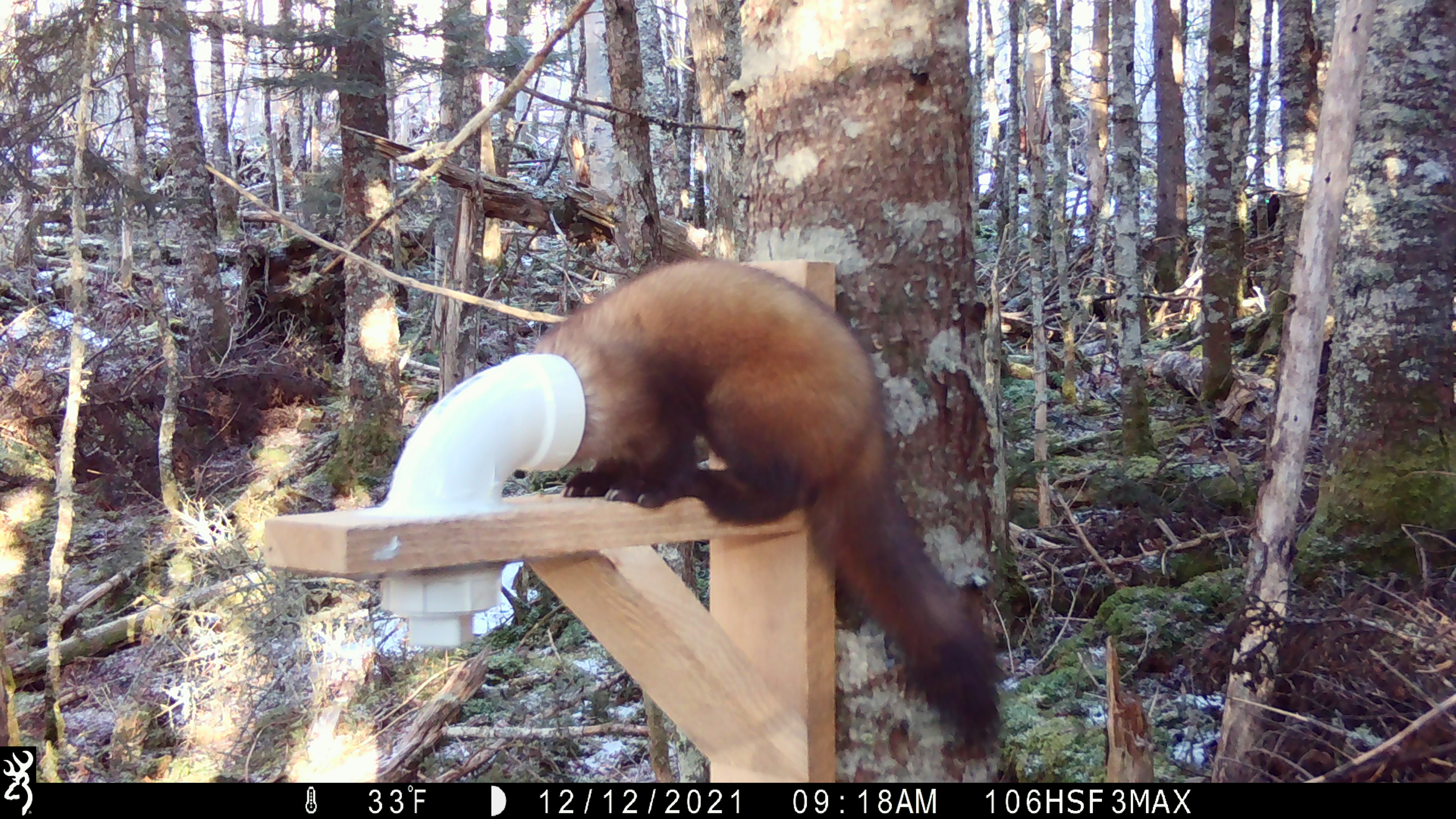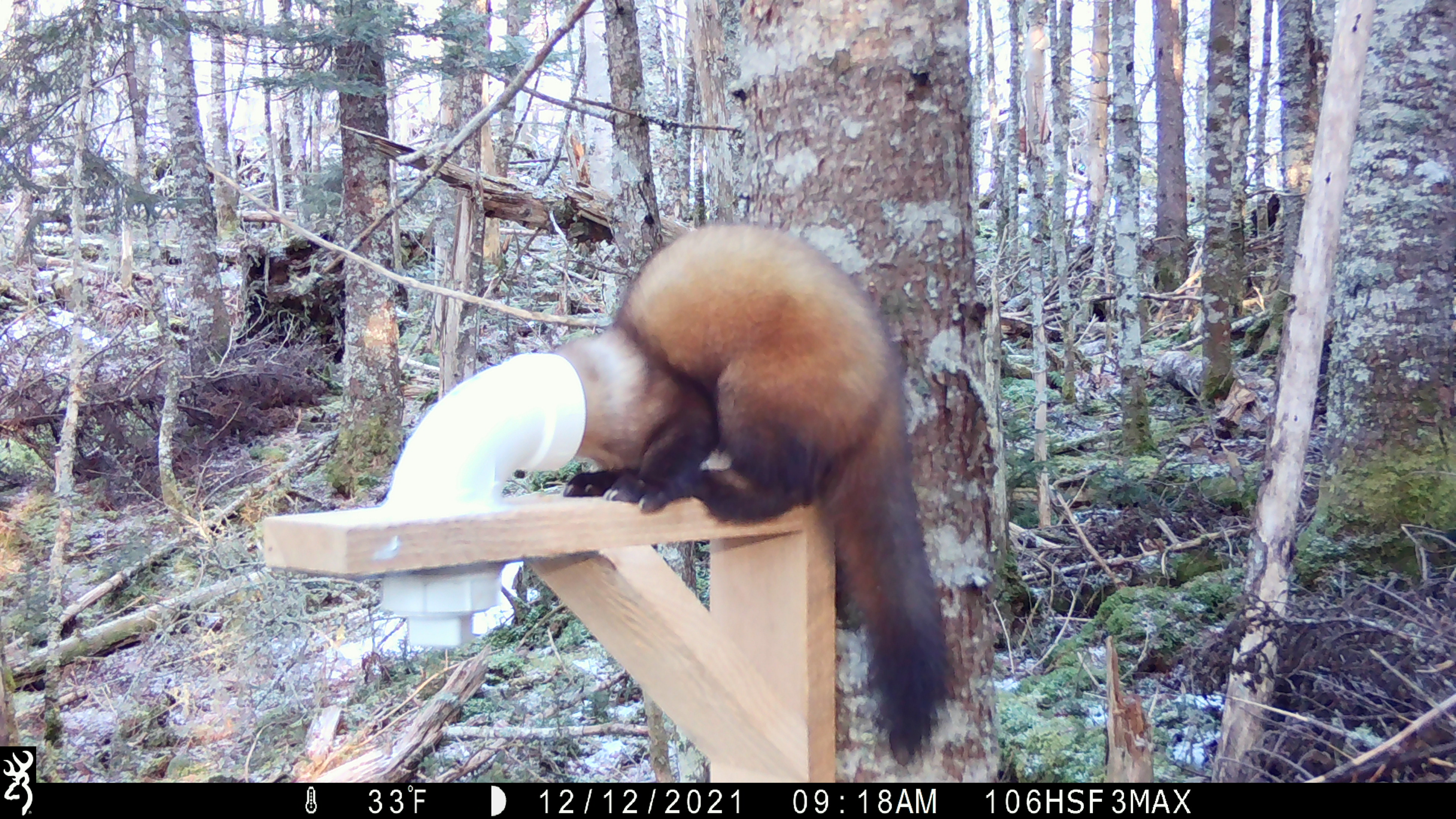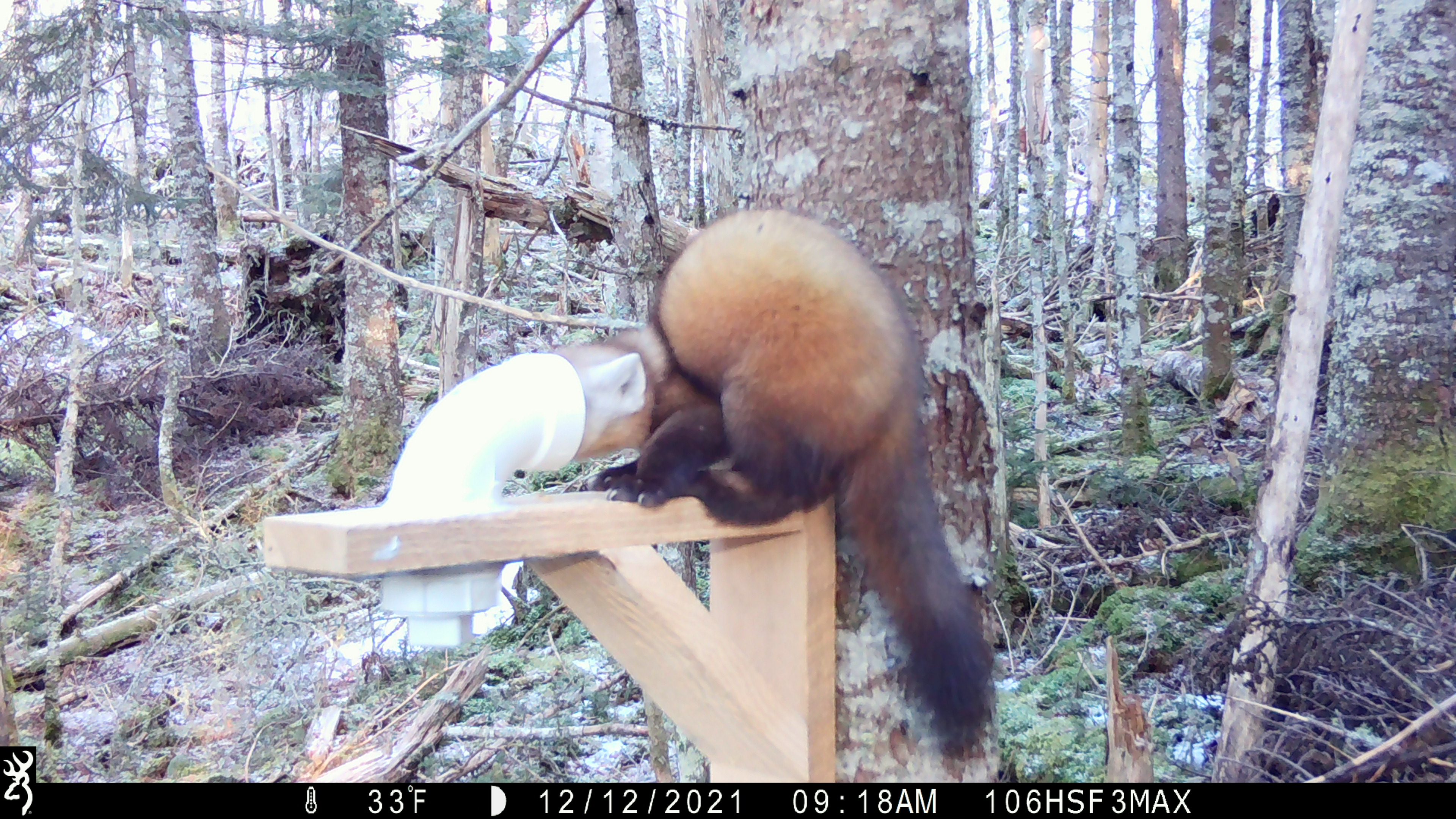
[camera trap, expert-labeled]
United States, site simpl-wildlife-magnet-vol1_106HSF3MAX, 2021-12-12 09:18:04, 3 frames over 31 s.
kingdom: Animalia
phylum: Chordata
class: Mammalia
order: Carnivora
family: Mustelidae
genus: Martes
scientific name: Martes americana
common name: american marten